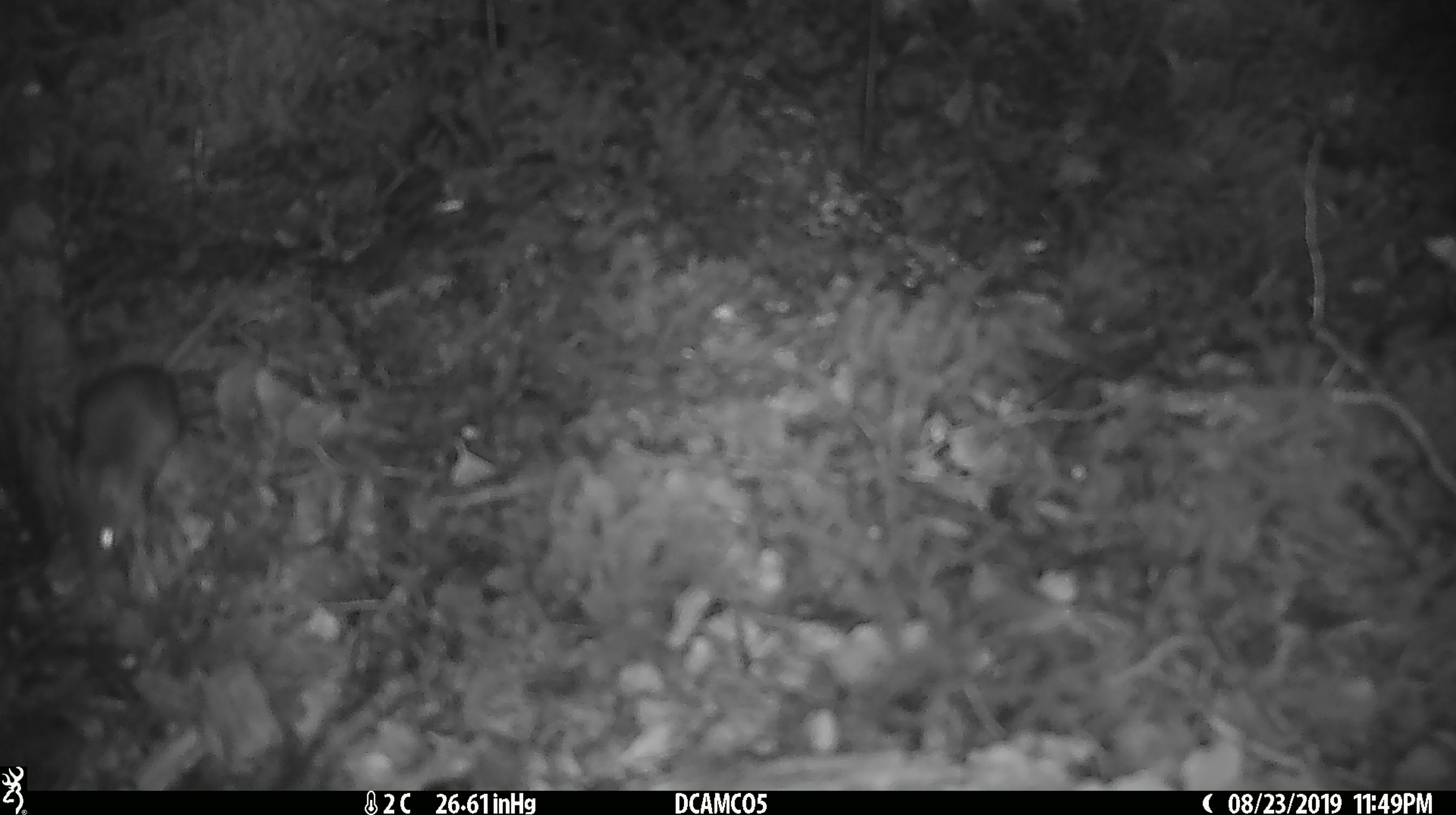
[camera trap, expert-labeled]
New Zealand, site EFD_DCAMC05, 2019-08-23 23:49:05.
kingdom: Animalia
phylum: Chordata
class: Mammalia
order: Rodentia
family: Muridae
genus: Mus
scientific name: Mus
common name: mouse